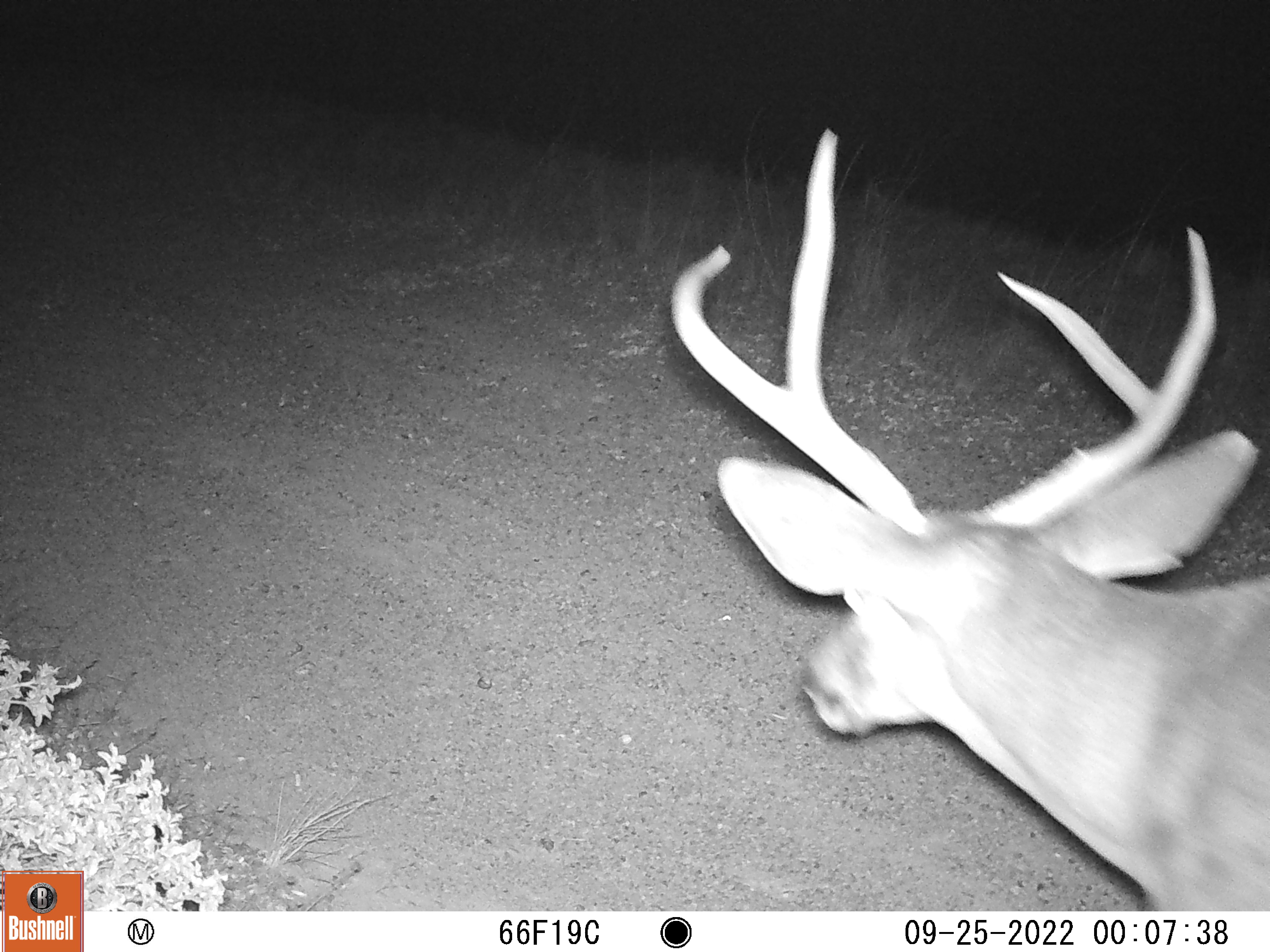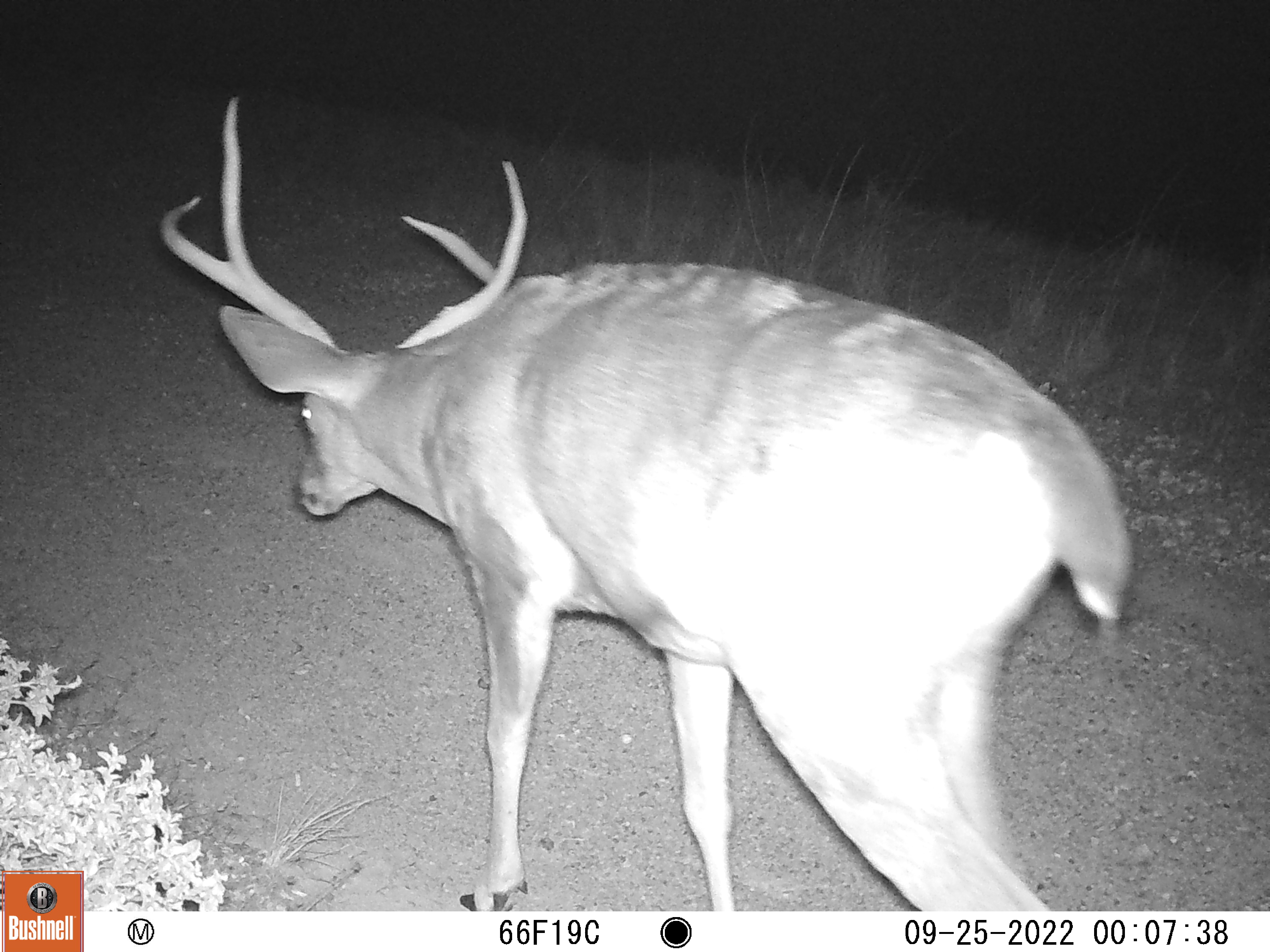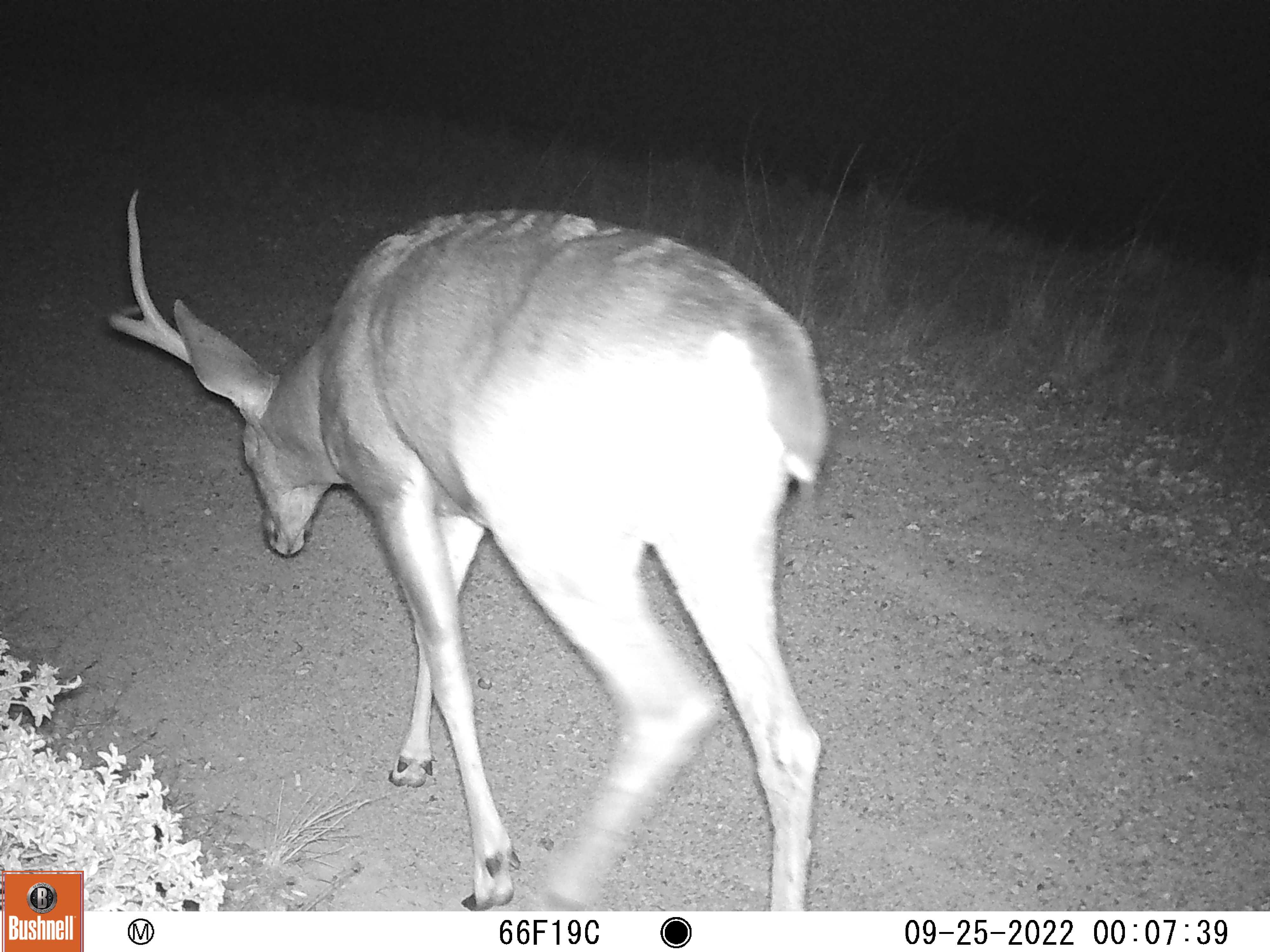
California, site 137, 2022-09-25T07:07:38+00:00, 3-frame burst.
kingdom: Animalia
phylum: Chordata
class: Mammalia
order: Artiodactyla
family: Cervidae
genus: Odocoileus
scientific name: Odocoileus hemionus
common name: mule deer